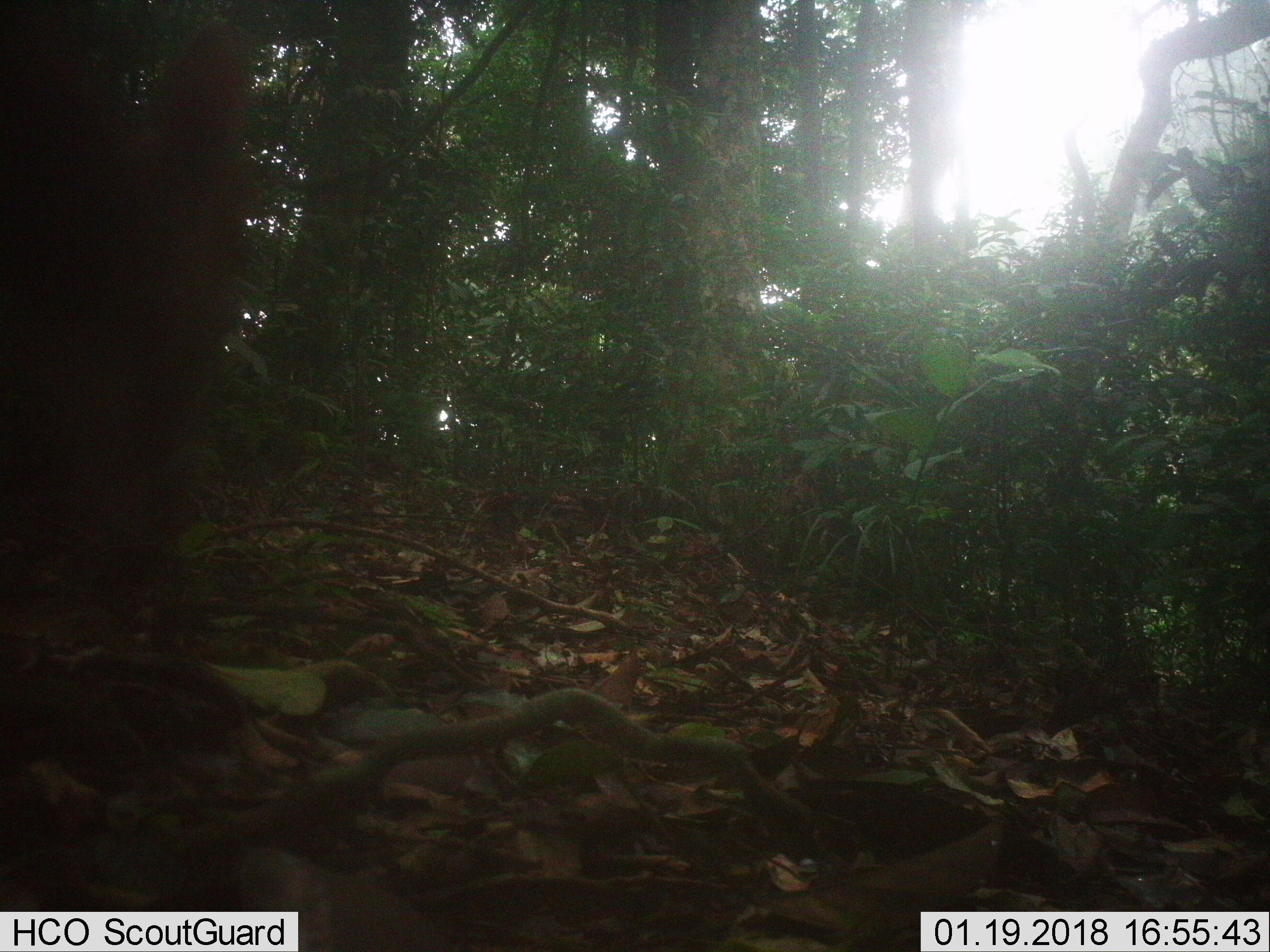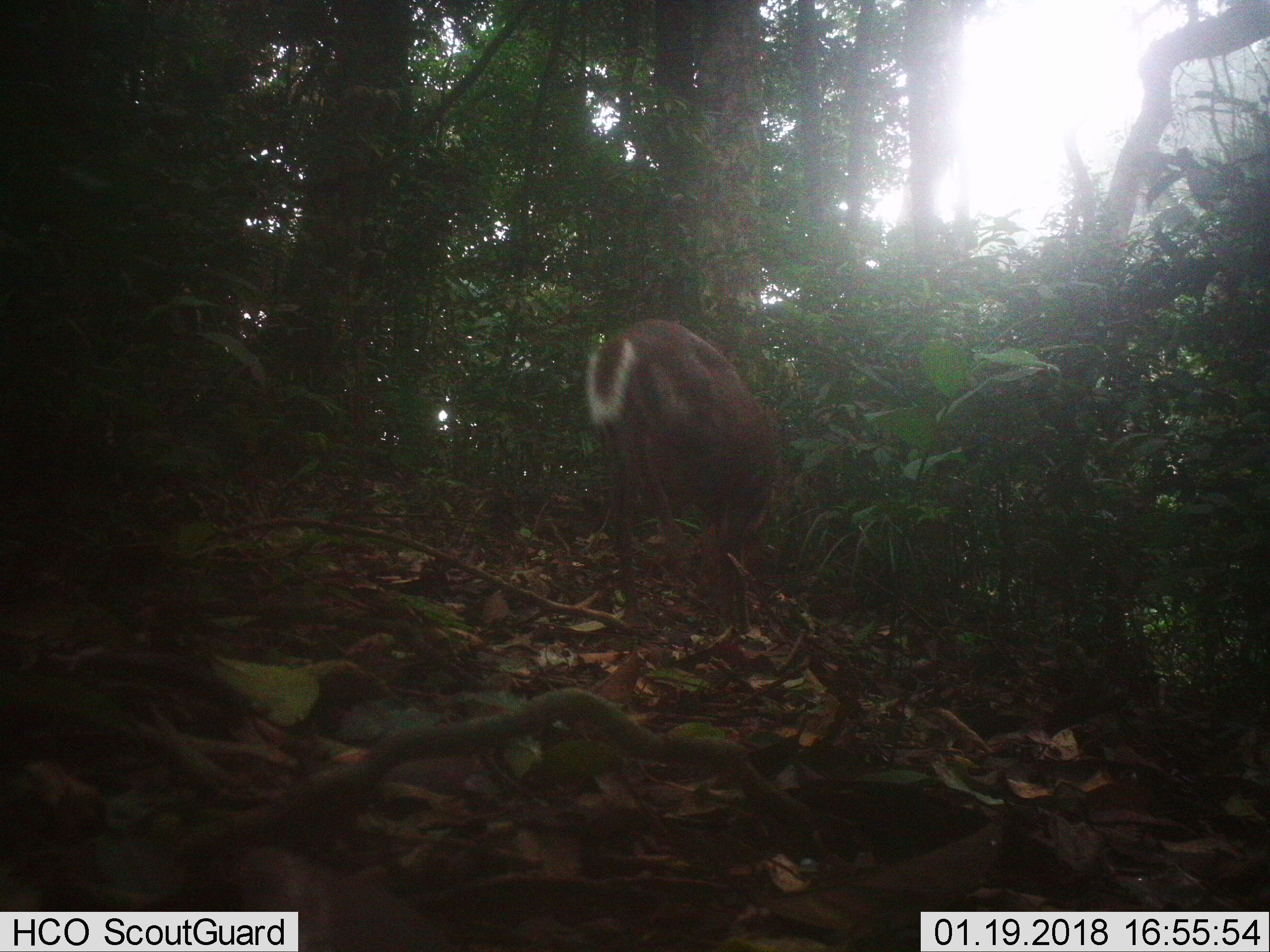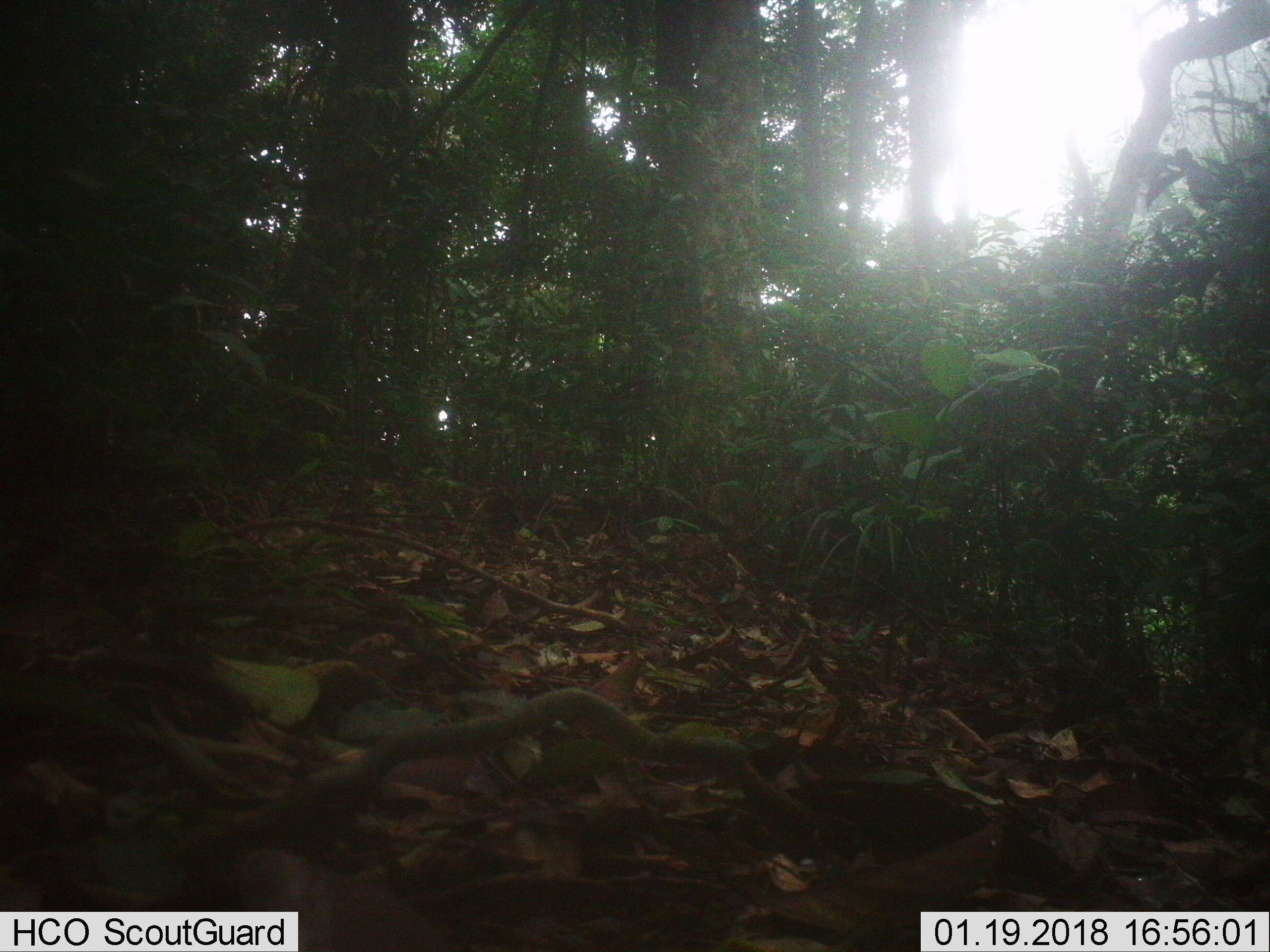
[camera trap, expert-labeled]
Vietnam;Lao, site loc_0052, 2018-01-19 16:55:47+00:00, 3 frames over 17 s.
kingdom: Animalia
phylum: Chordata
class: Mammalia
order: Artiodactyla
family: Cervidae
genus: Muntiacus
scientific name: Muntiacus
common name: muntjacs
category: unidentified muntjac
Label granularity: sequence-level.